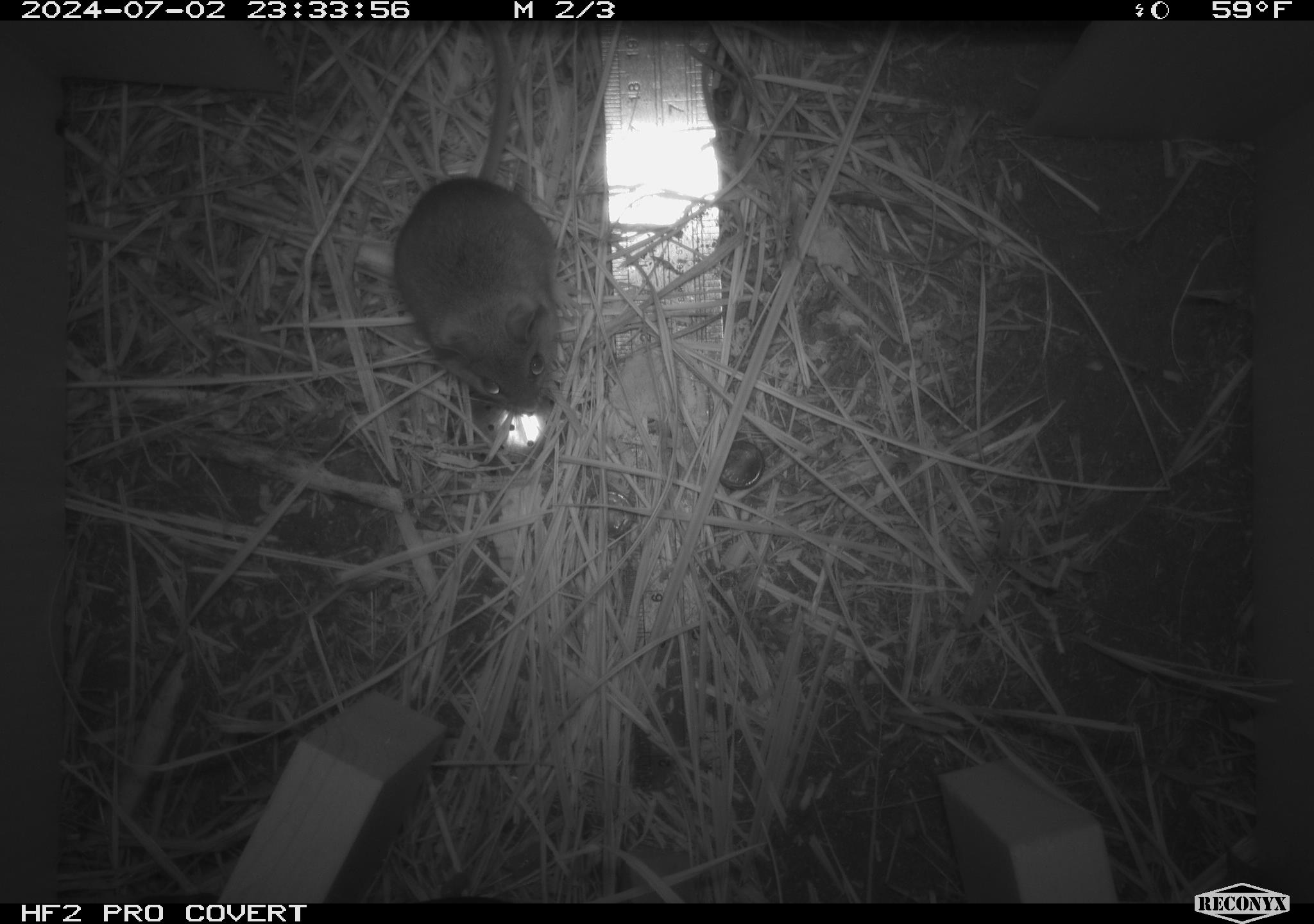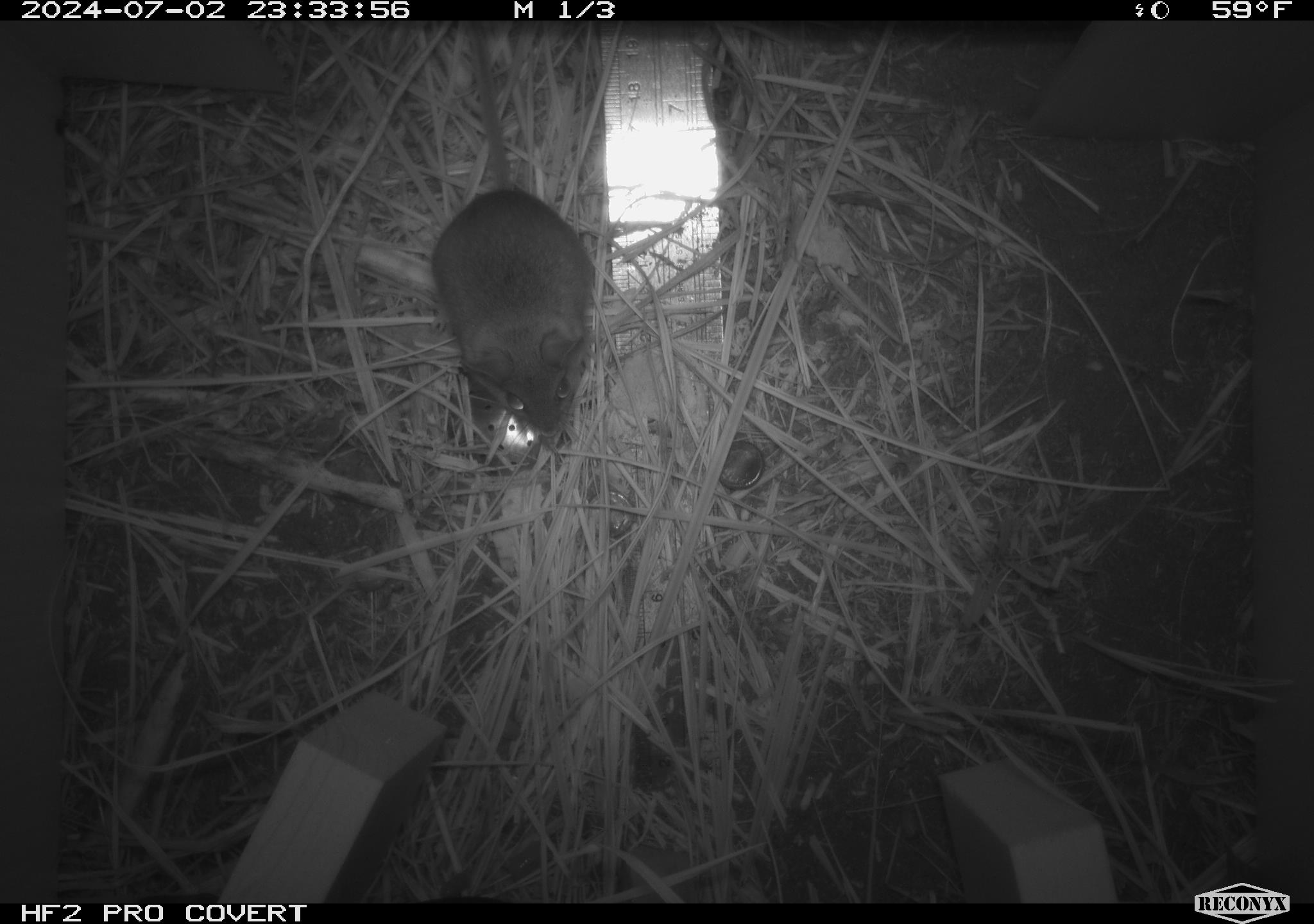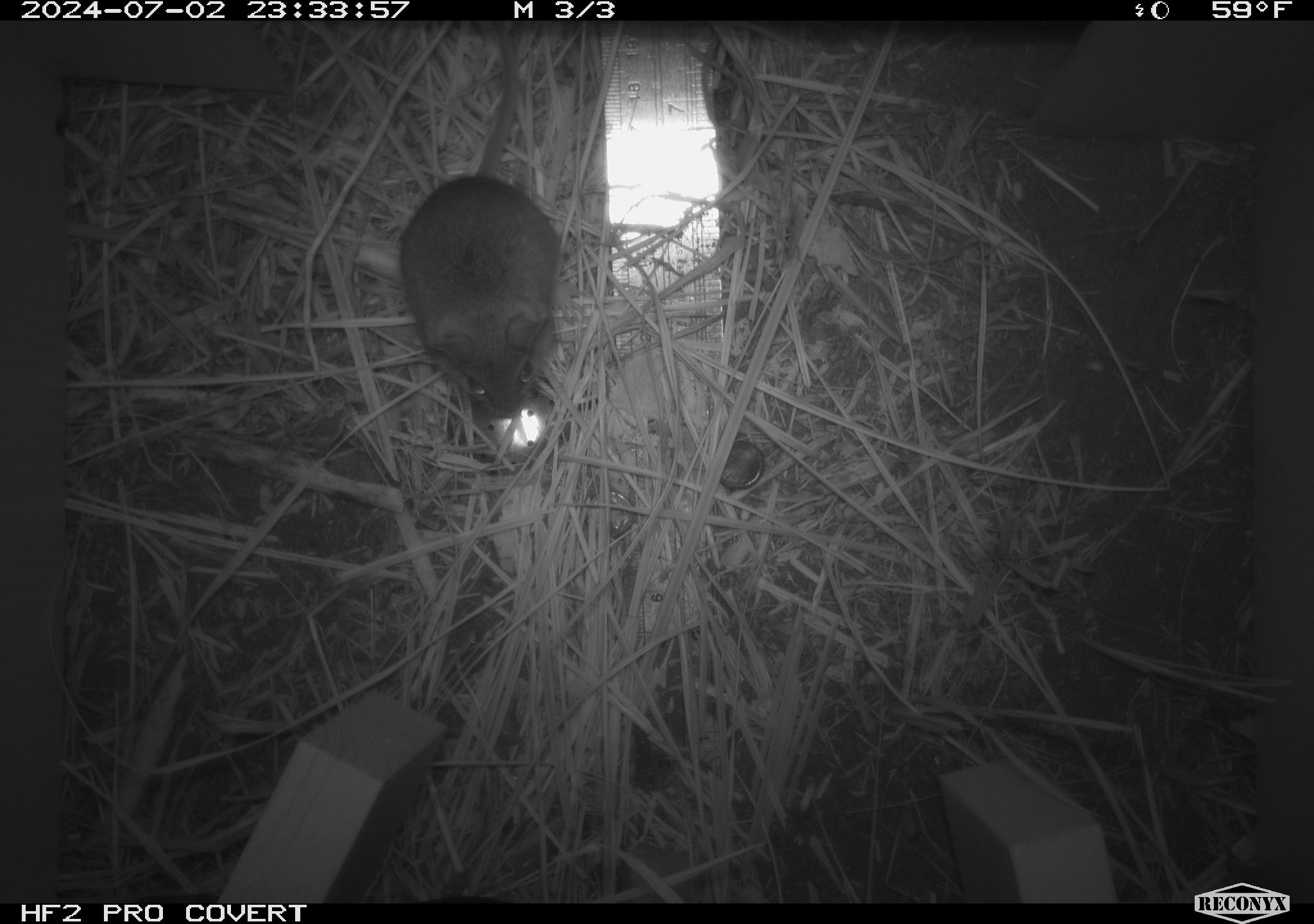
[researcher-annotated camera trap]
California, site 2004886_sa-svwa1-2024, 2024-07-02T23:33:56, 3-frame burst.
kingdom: Animalia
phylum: Chordata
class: Mammalia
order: Rodentia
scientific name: Rodentia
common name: mouse species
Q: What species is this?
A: Mouse species (Rodentia).